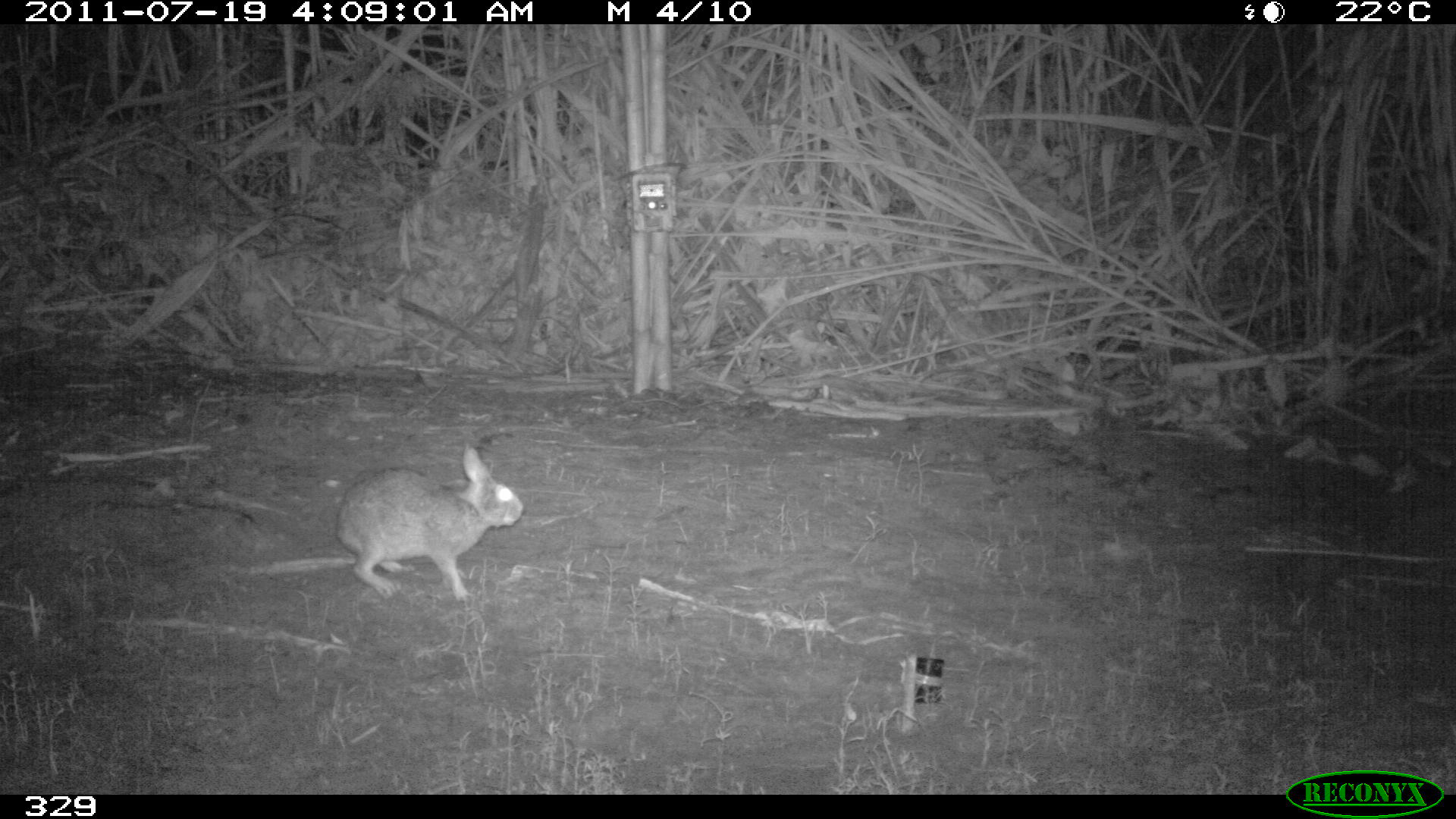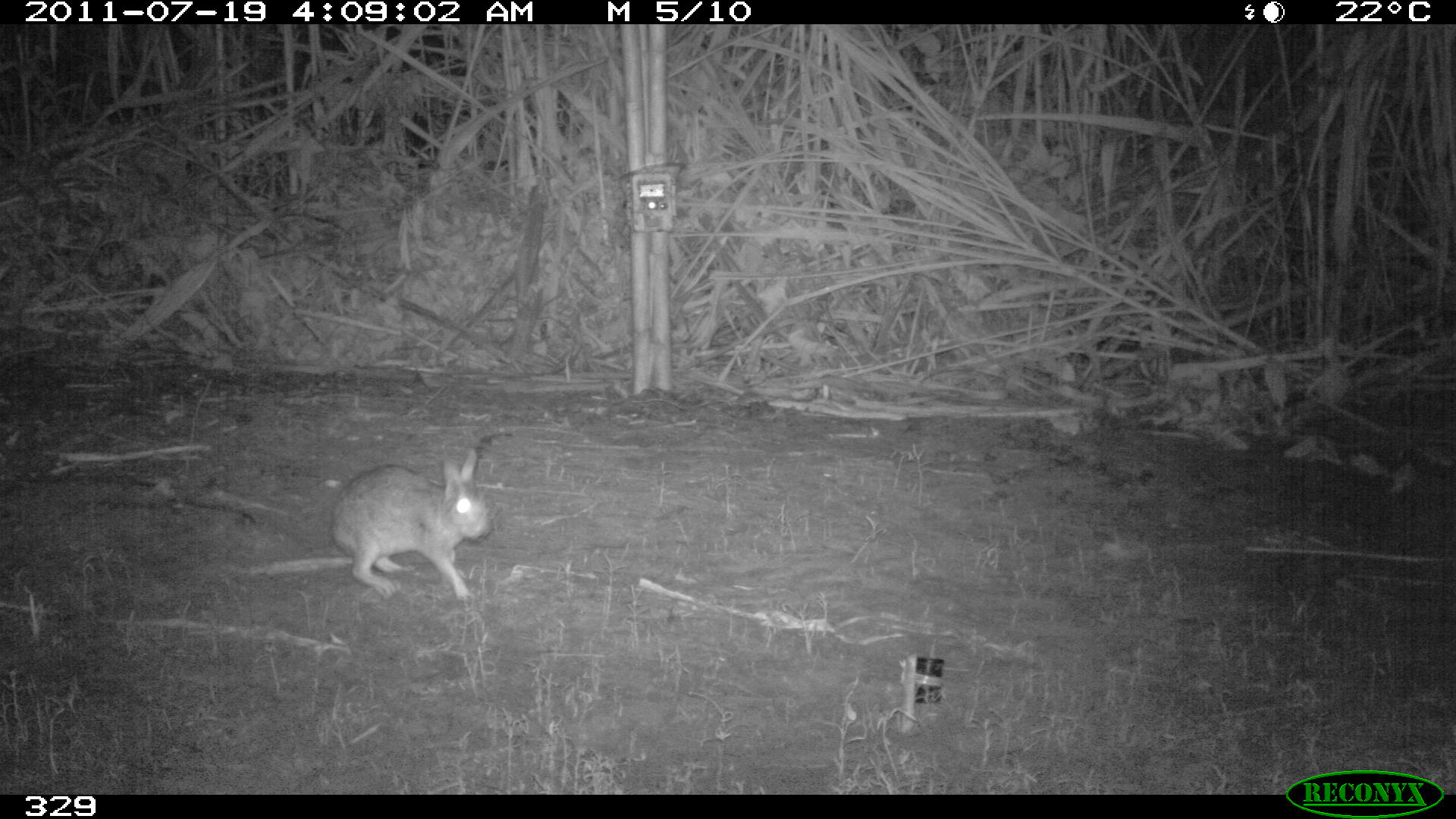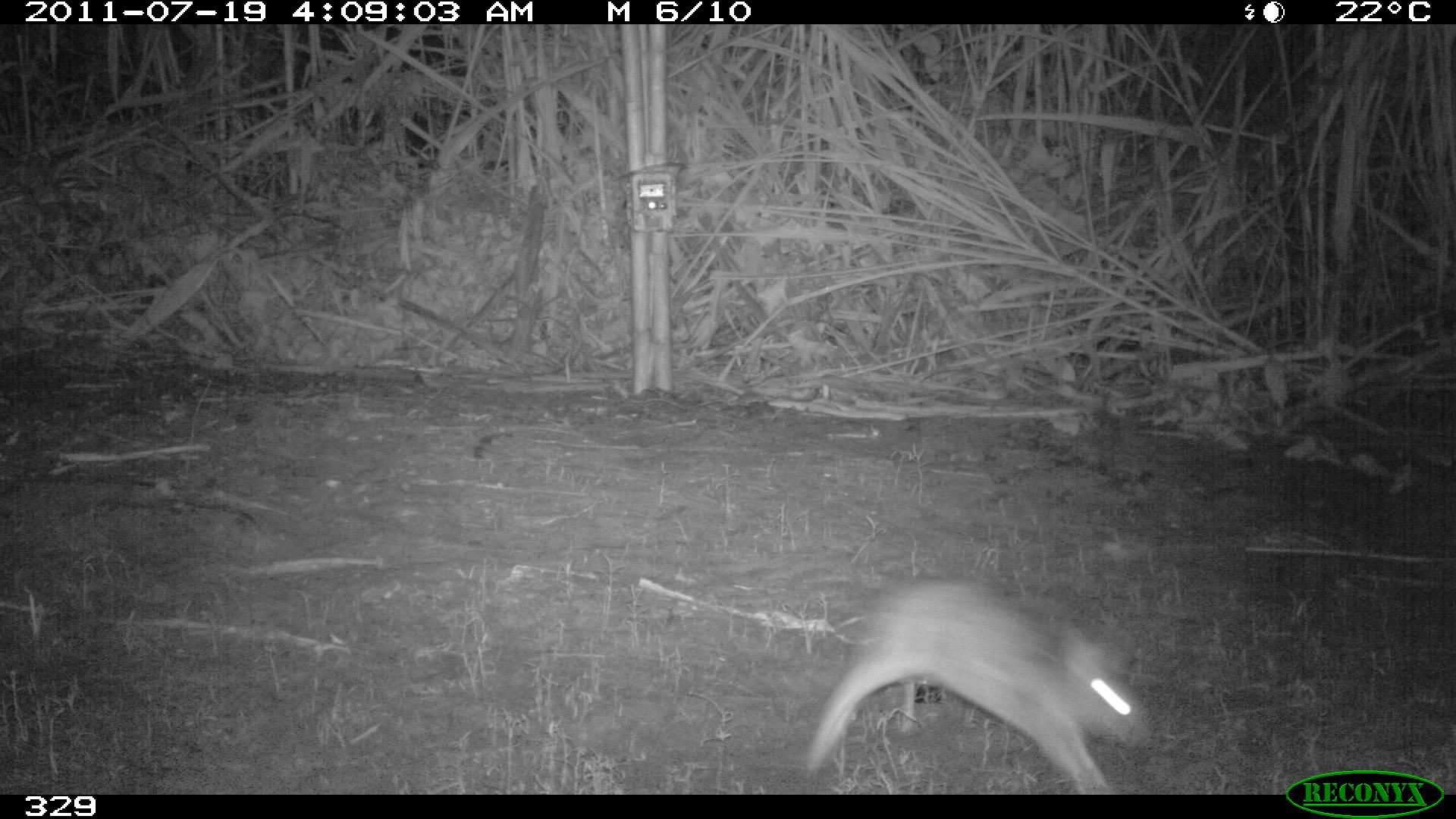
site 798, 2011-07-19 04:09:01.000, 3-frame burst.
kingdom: Animalia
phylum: Chordata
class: Mammalia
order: Lagomorpha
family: Leporidae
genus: Sylvilagus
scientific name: Sylvilagus brasiliensis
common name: tapeti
Sylvilagus brasiliensis (tapeti).